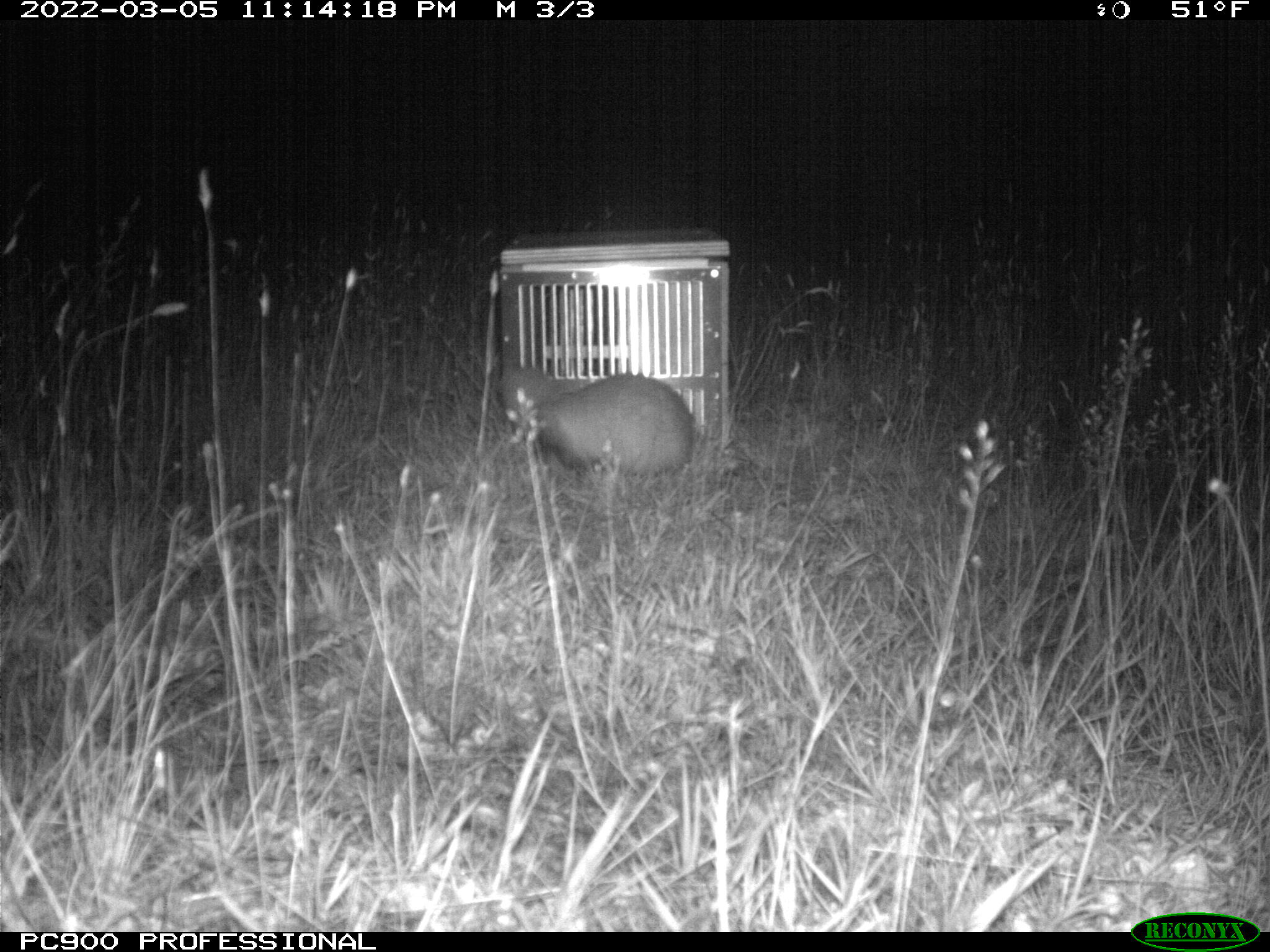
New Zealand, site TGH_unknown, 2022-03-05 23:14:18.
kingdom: Animalia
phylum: Chordata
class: Mammalia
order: Carnivora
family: Mustelidae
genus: Mustela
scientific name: Mustela furo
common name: ferret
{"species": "ferret (Mustela furo)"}